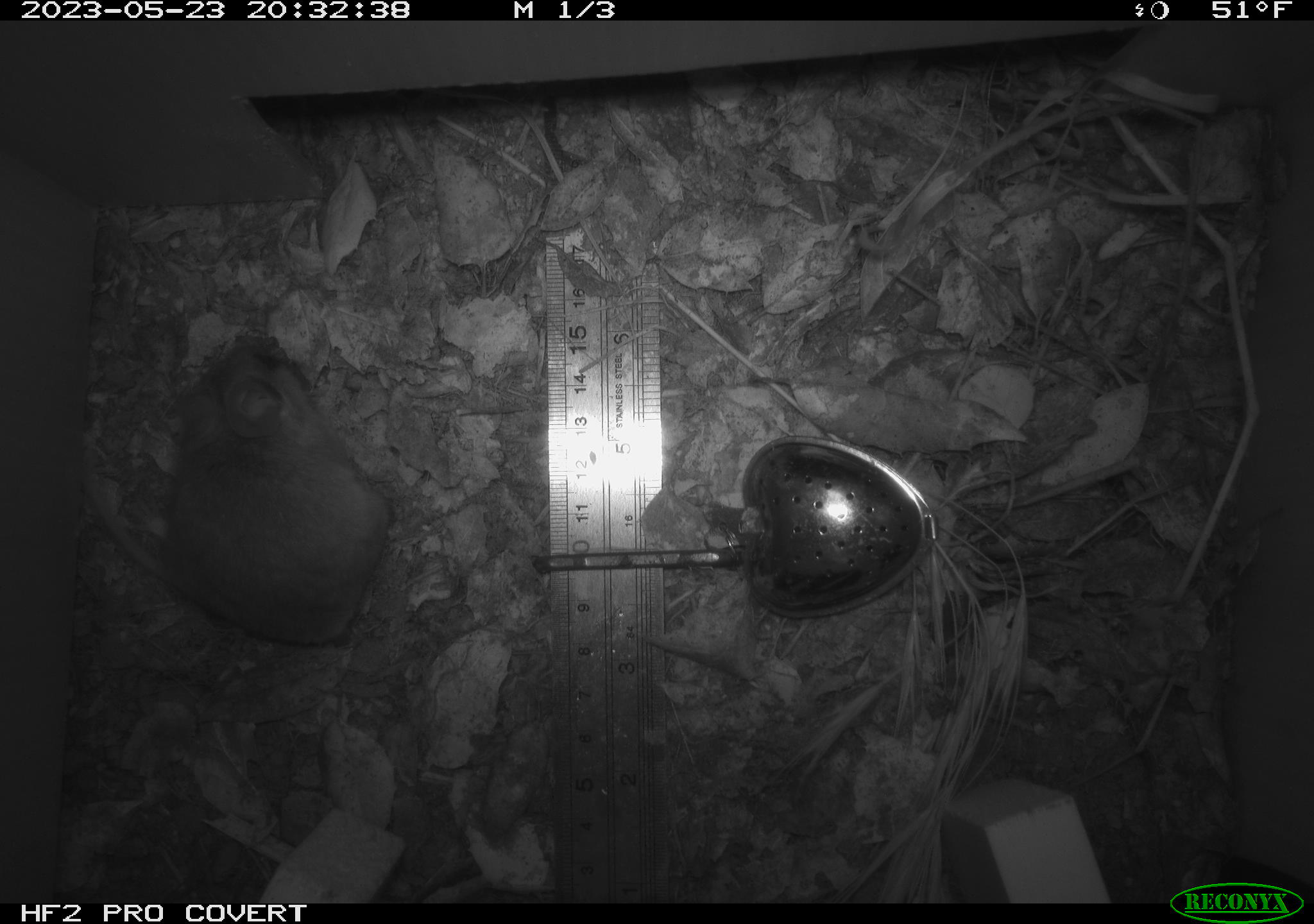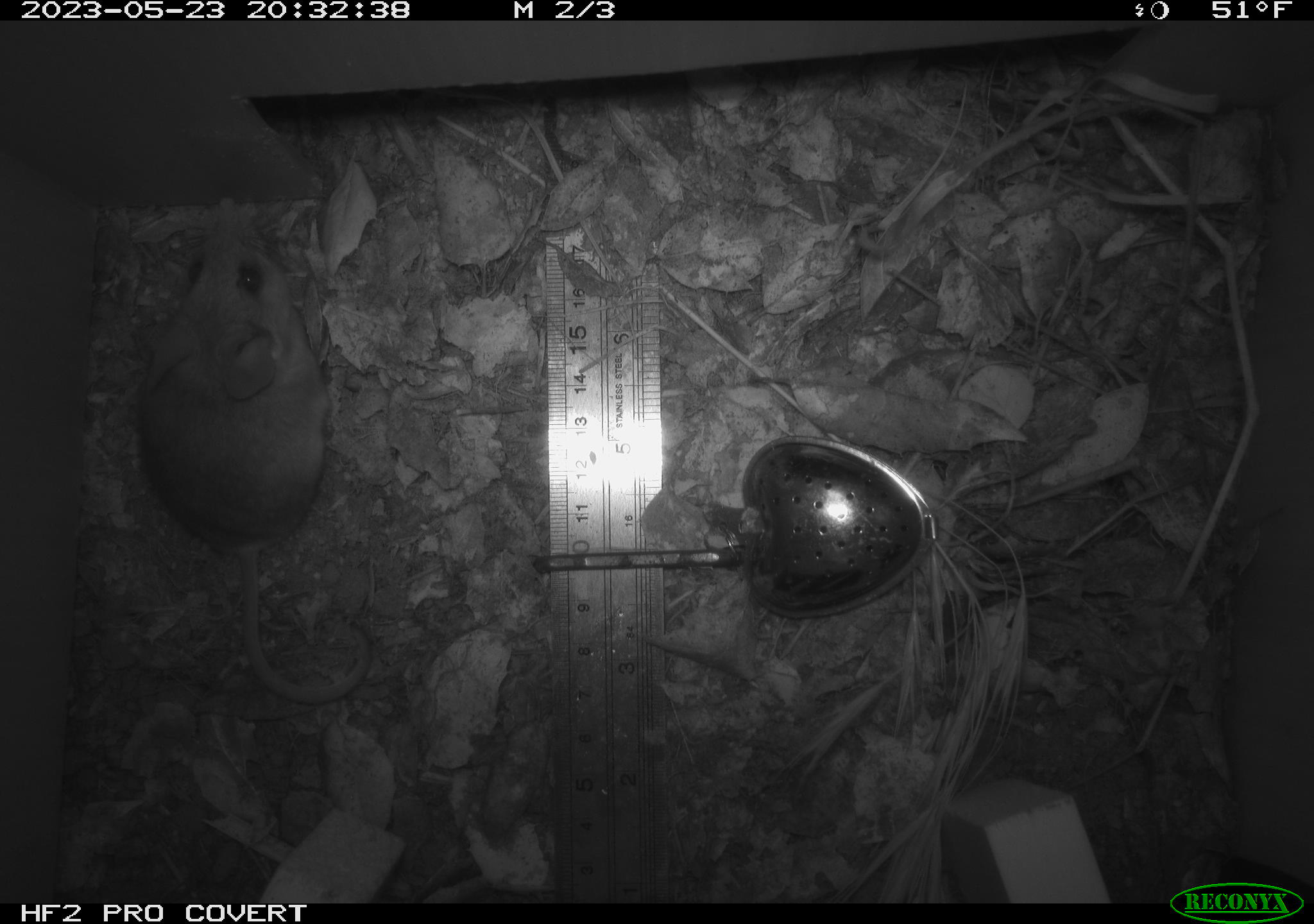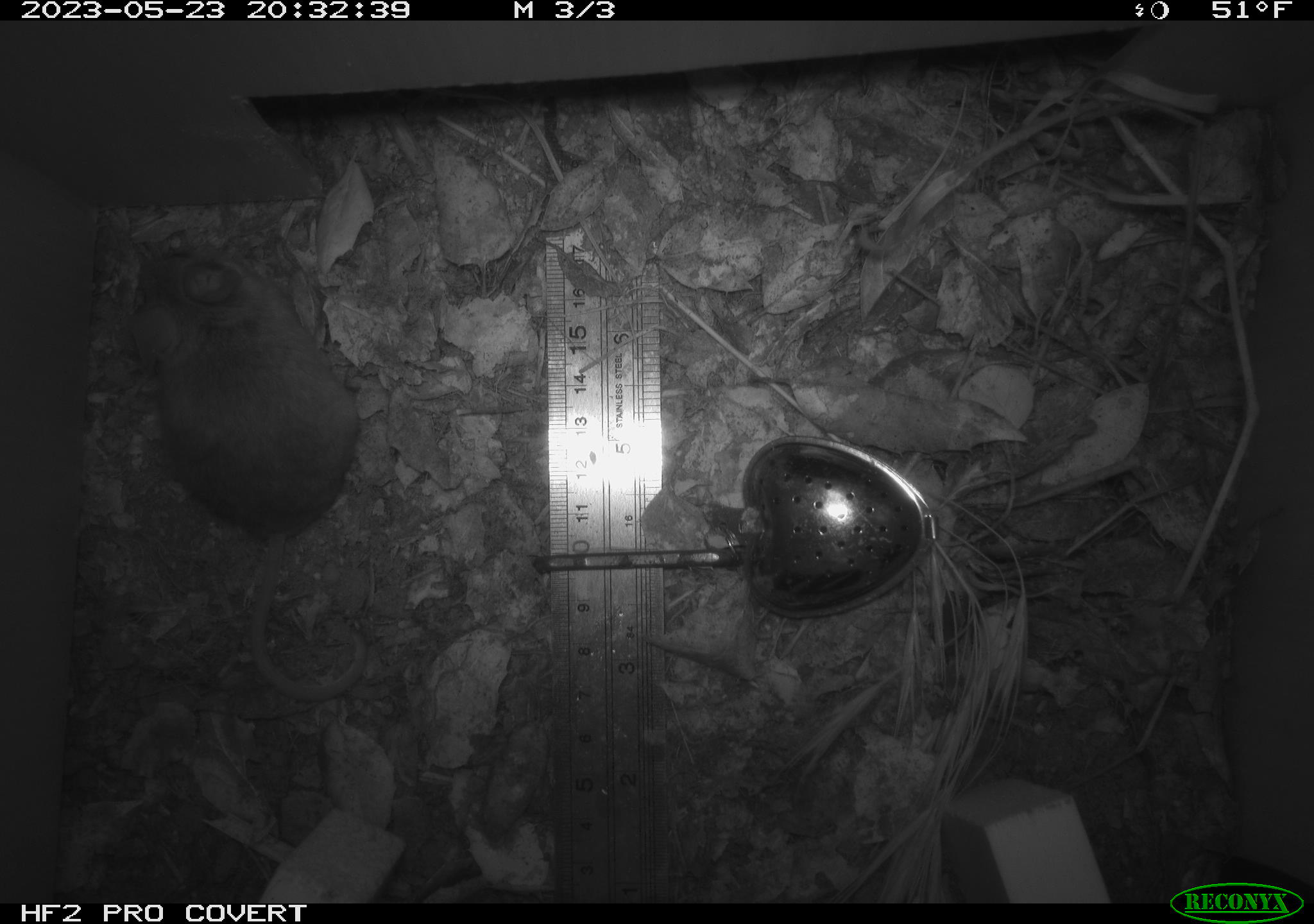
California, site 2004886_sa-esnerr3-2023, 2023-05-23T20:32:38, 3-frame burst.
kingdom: Animalia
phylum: Chordata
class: Mammalia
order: Rodentia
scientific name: Rodentia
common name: mouse species